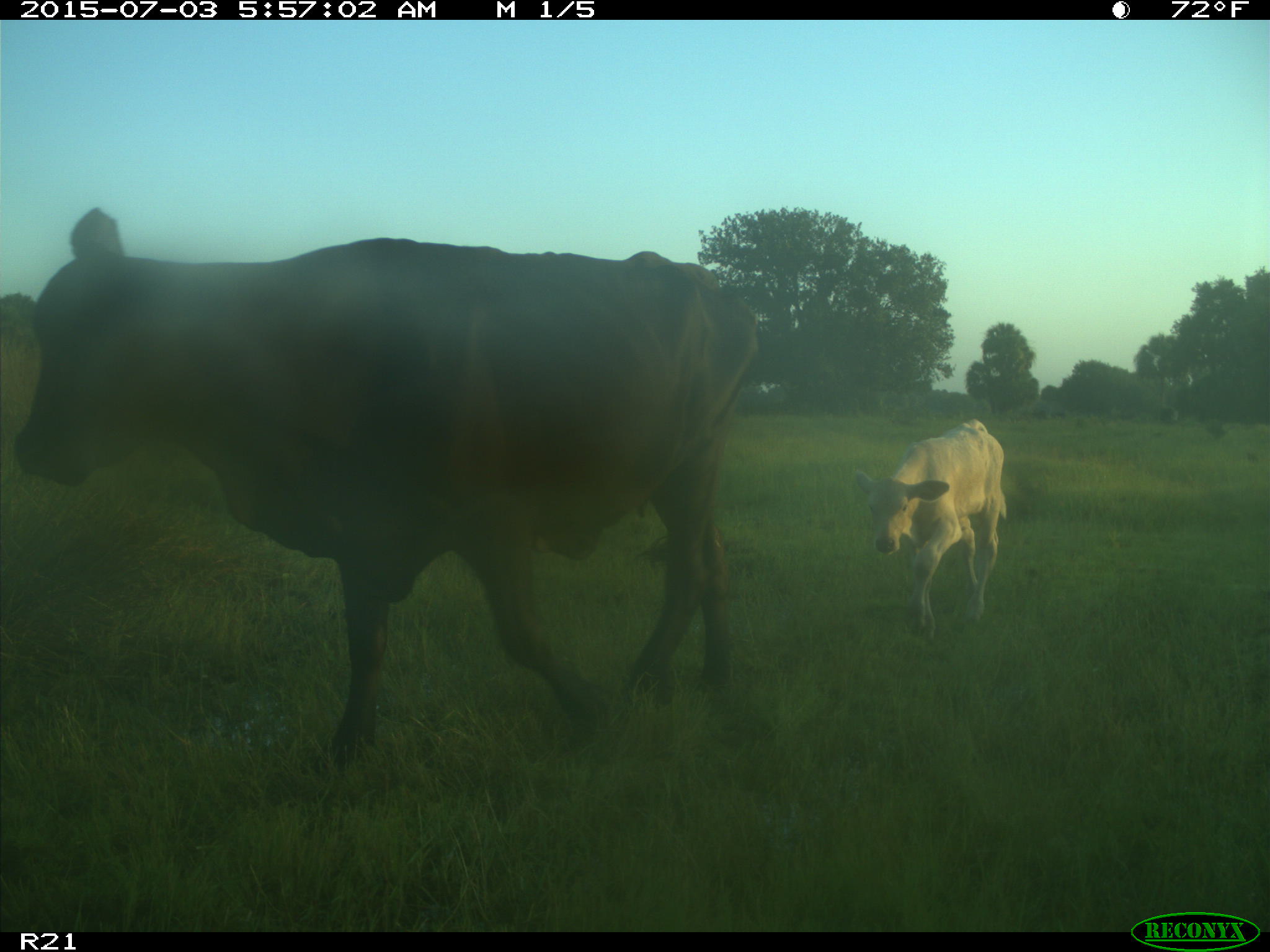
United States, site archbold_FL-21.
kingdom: Animalia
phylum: Chordata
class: Mammalia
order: Artiodactyla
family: Bovidae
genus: Bos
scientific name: Bos taurus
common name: domestic cow